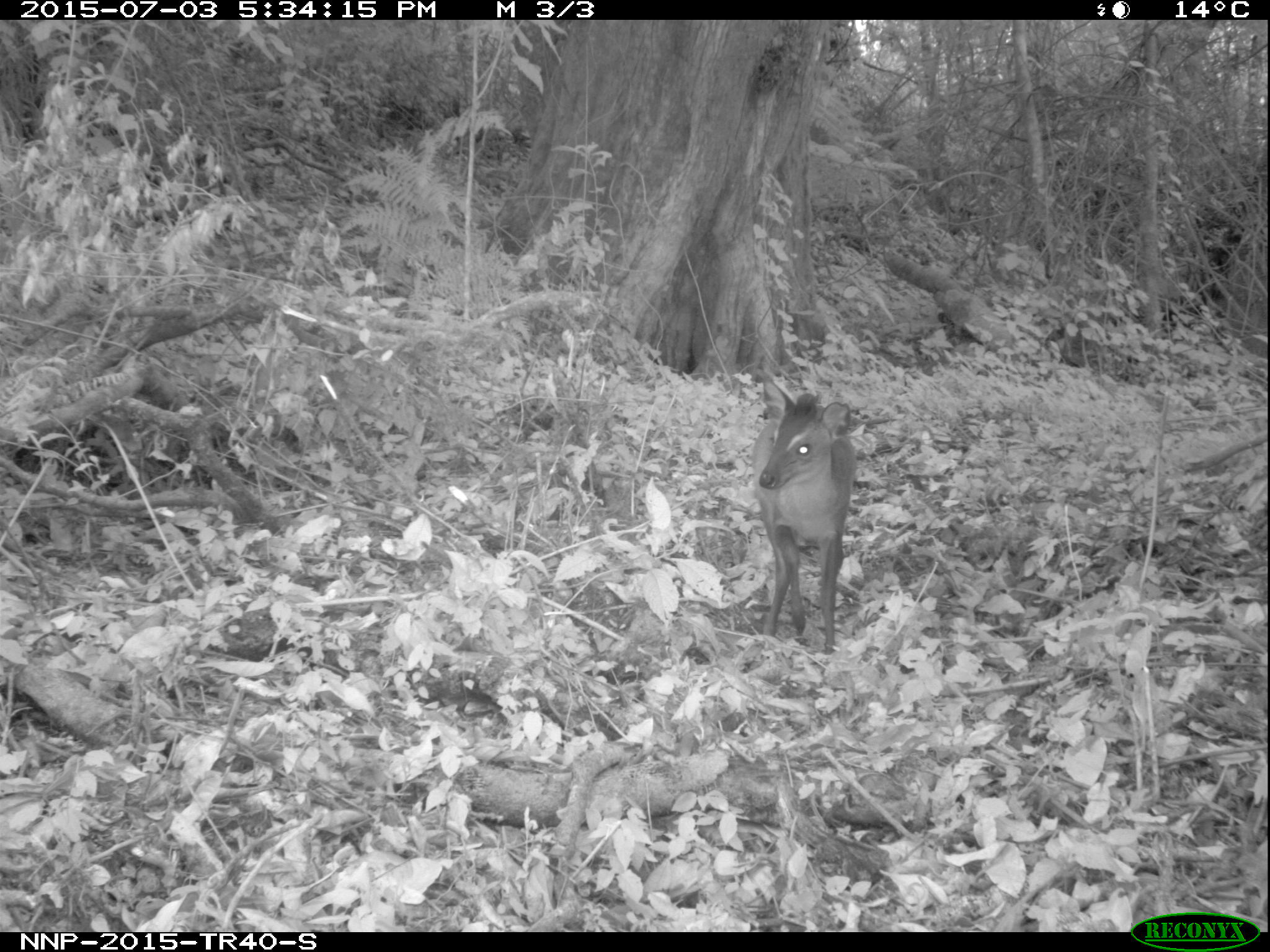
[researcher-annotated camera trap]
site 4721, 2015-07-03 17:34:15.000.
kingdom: Animalia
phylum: Chordata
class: Mammalia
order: Artiodactyla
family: Bovidae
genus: Cephalophus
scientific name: Cephalophus nigrifrons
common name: black-fronted duiker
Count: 1.